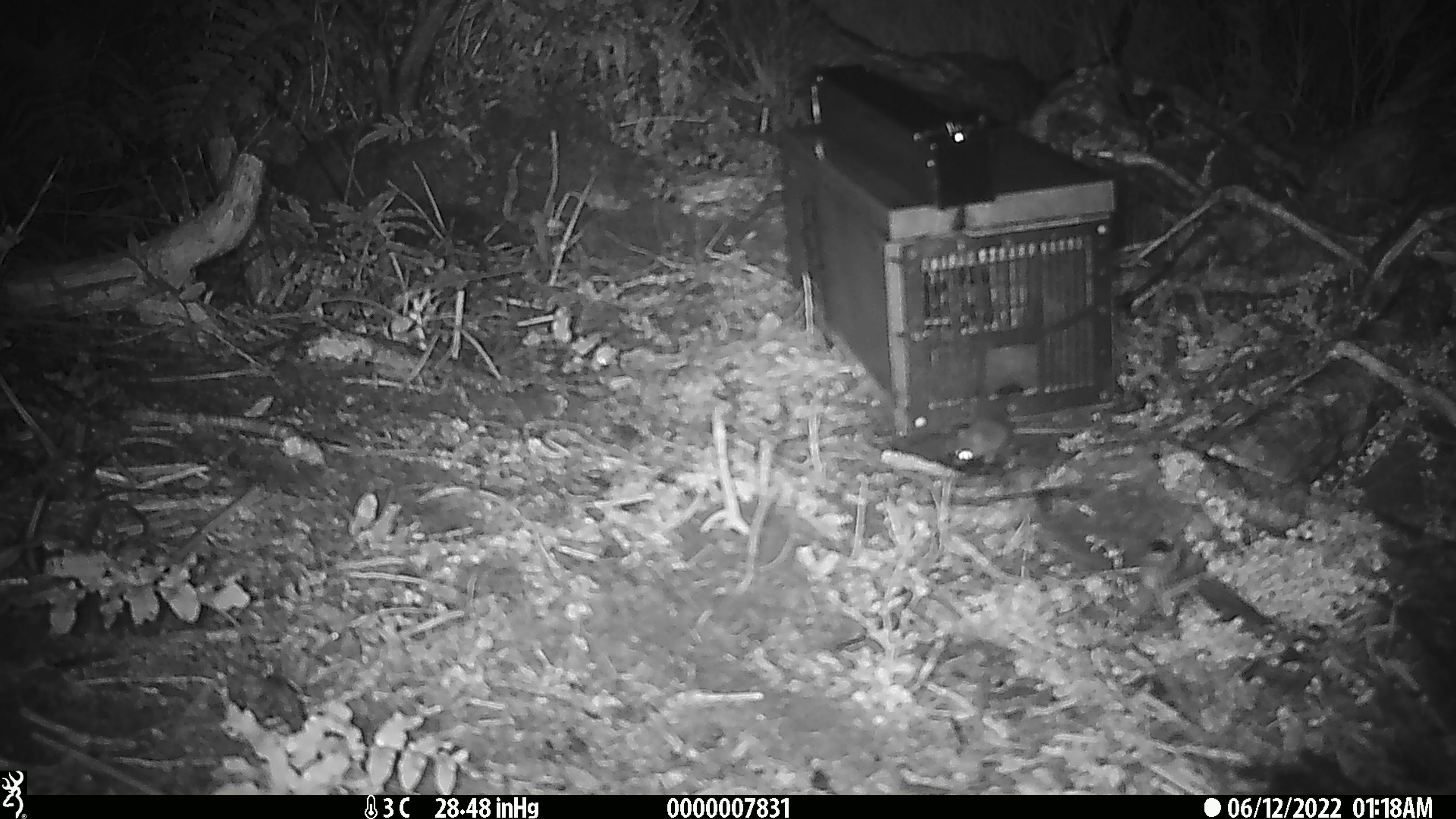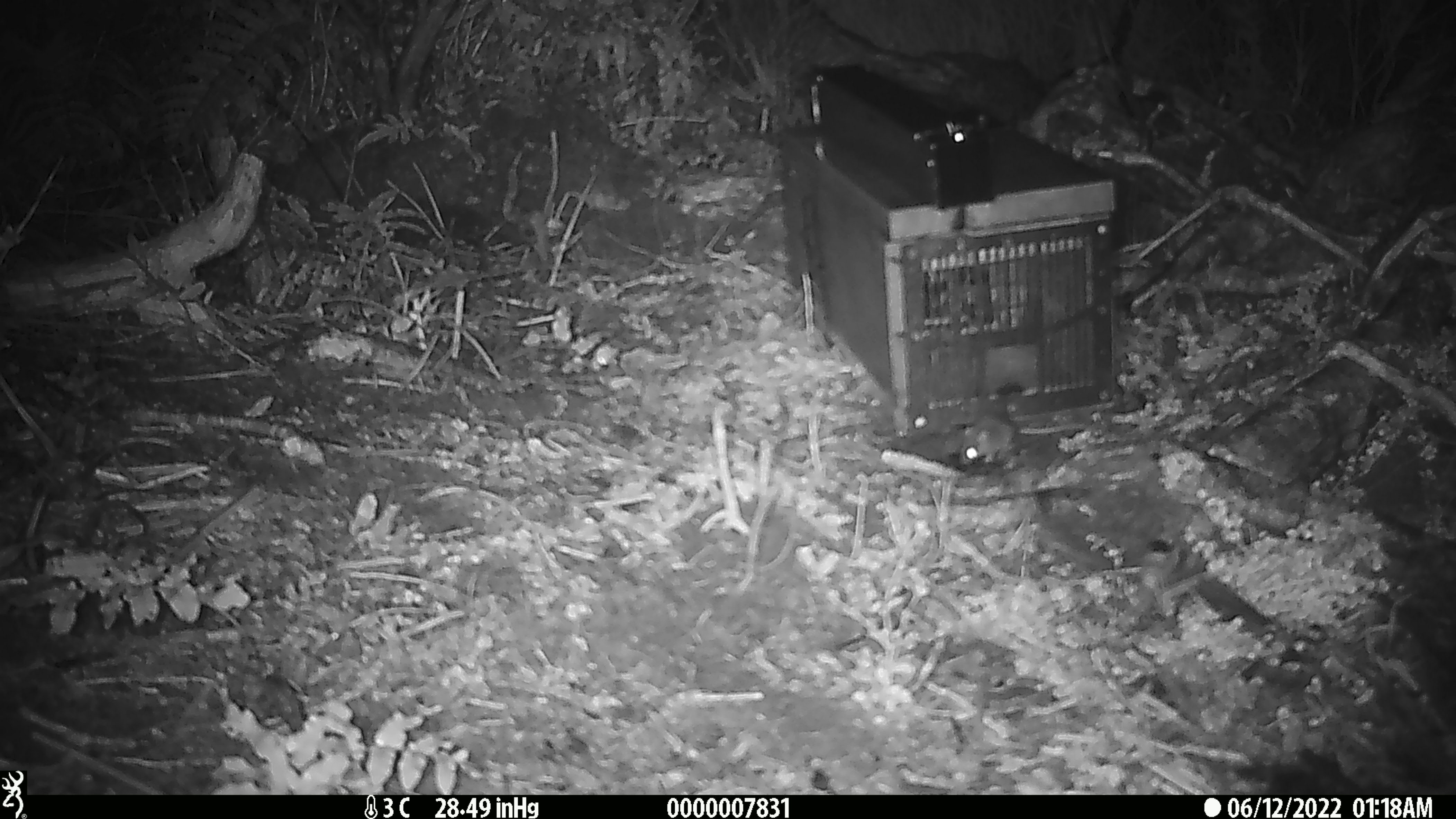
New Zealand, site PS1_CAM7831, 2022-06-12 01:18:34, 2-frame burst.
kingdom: Animalia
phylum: Chordata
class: Mammalia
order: Rodentia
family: Muridae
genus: Mus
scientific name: Mus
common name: mouse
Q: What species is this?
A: Mouse (Mus).